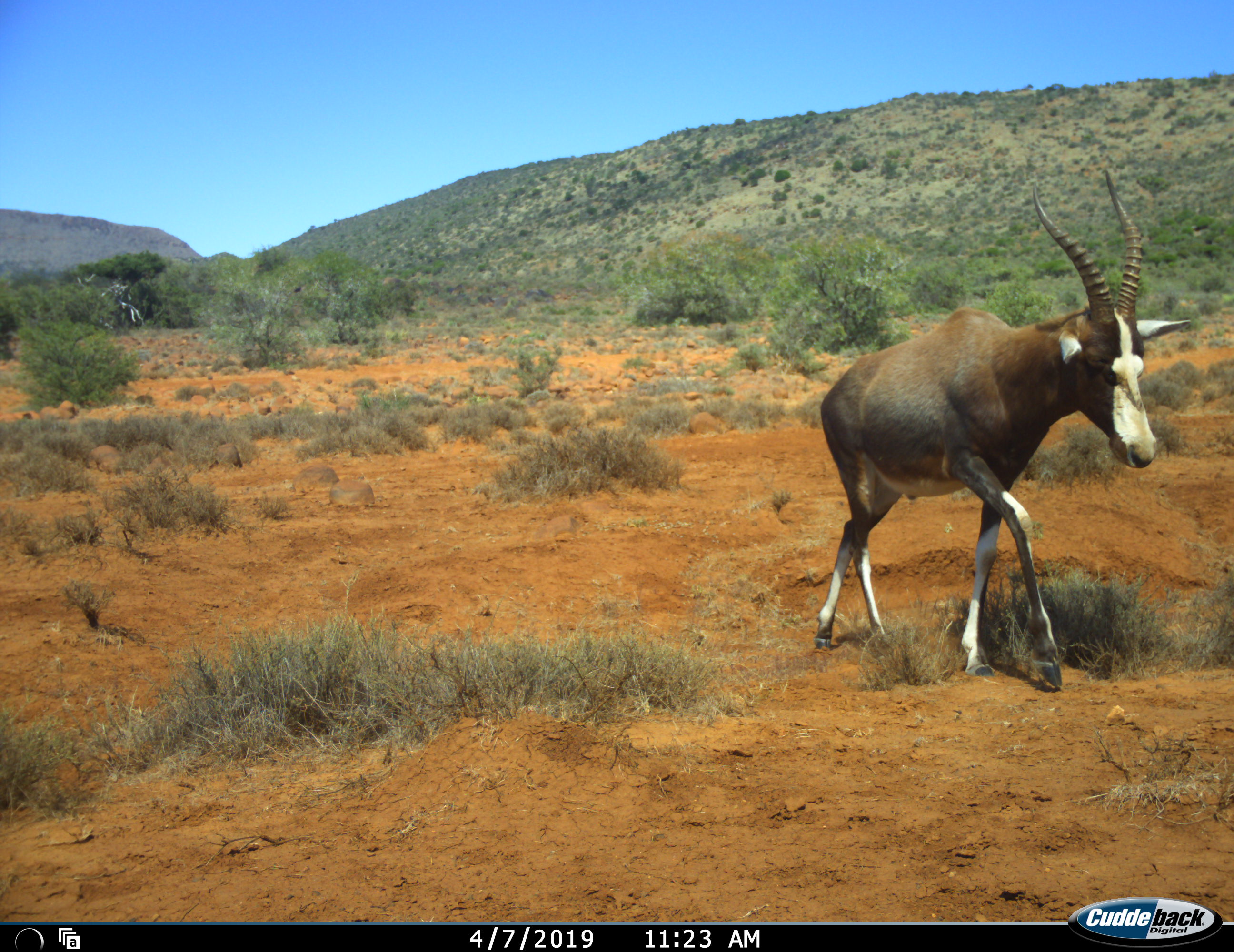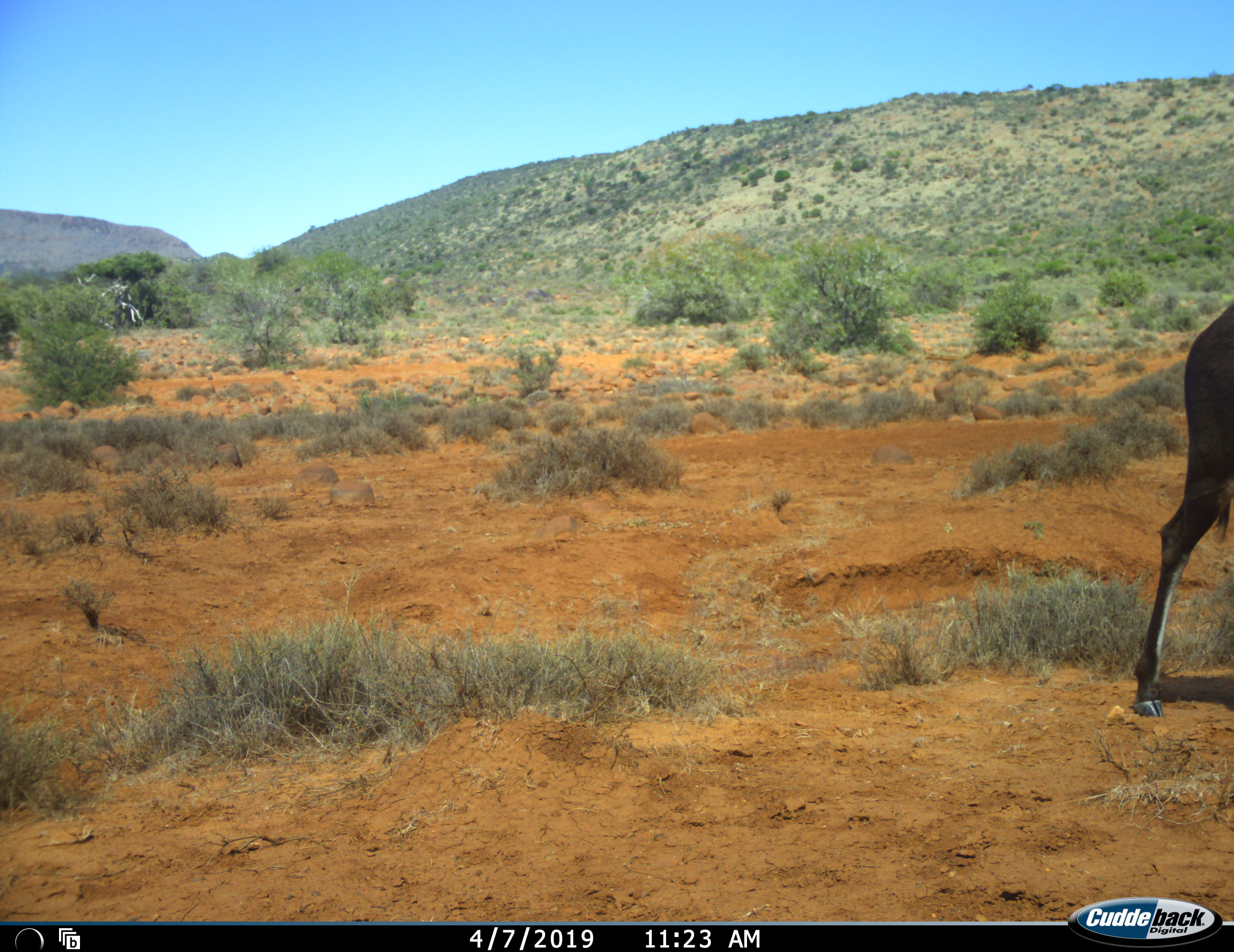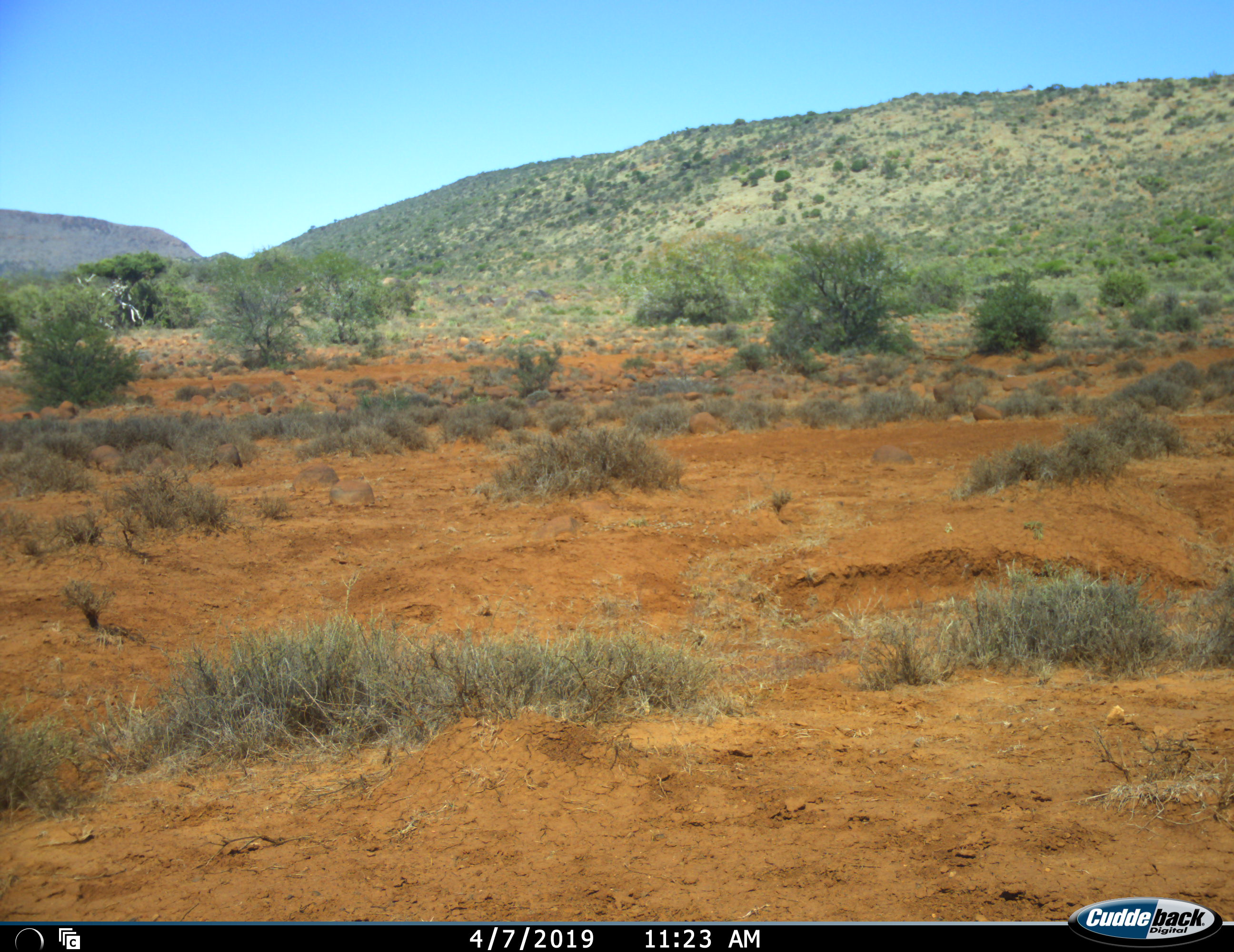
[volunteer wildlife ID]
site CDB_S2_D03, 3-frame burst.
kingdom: Animalia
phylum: Chordata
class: Mammalia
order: Artiodactyla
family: Bovidae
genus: Damaliscus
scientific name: Damaliscus pygargus phillipsi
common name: blesbok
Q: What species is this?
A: Blesbok (Damaliscus pygargus phillipsi).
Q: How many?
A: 1.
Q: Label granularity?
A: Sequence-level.